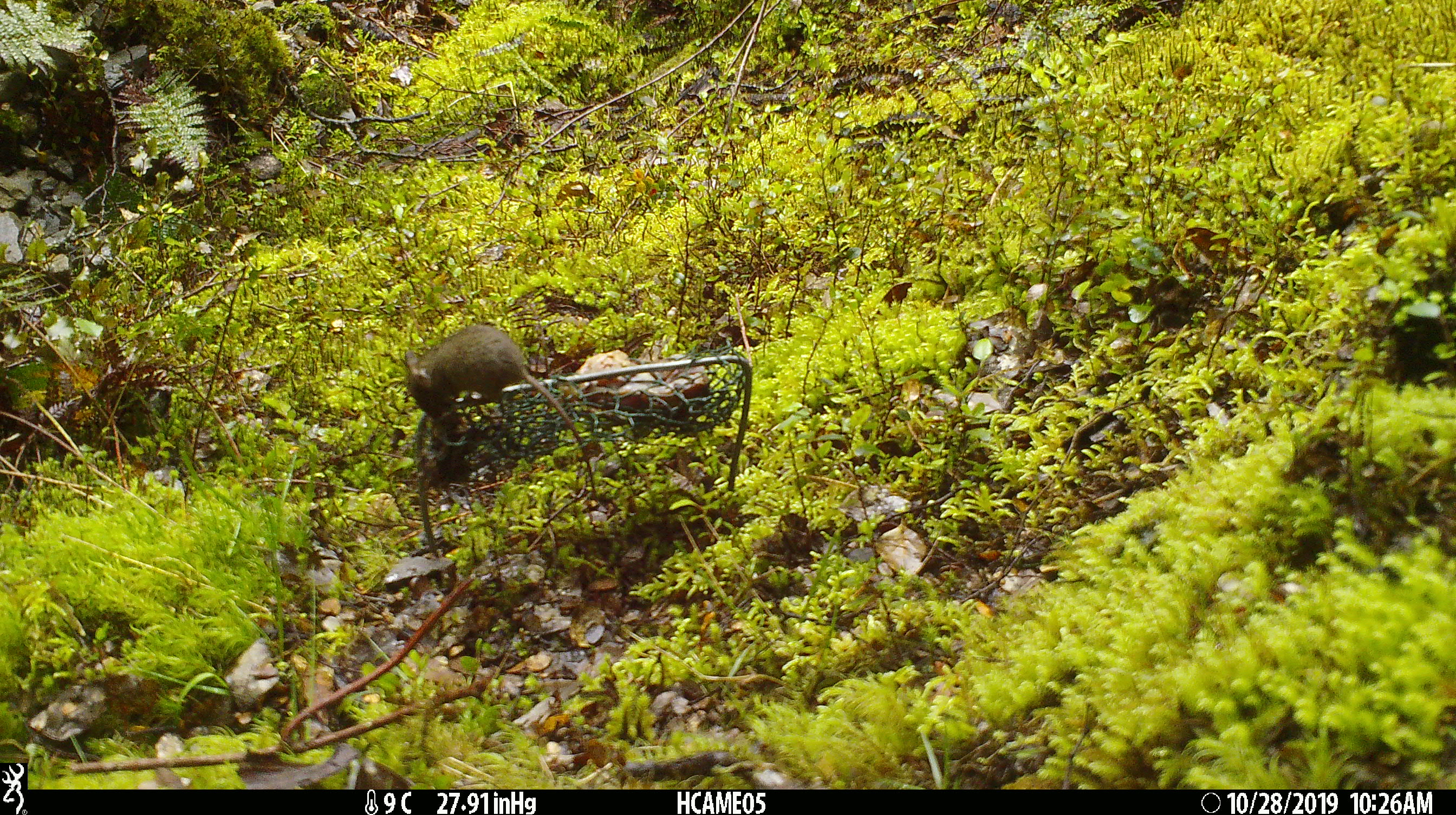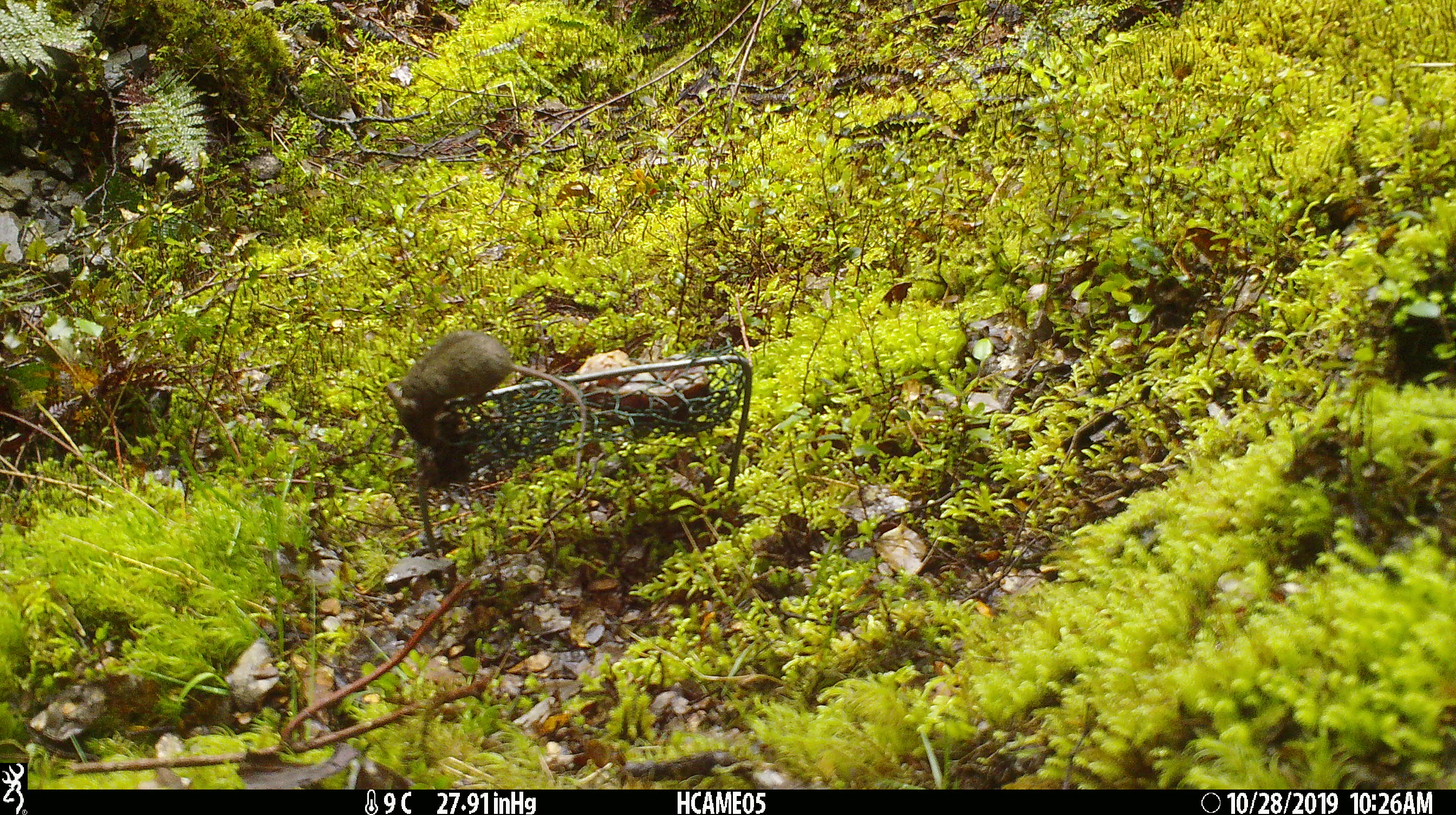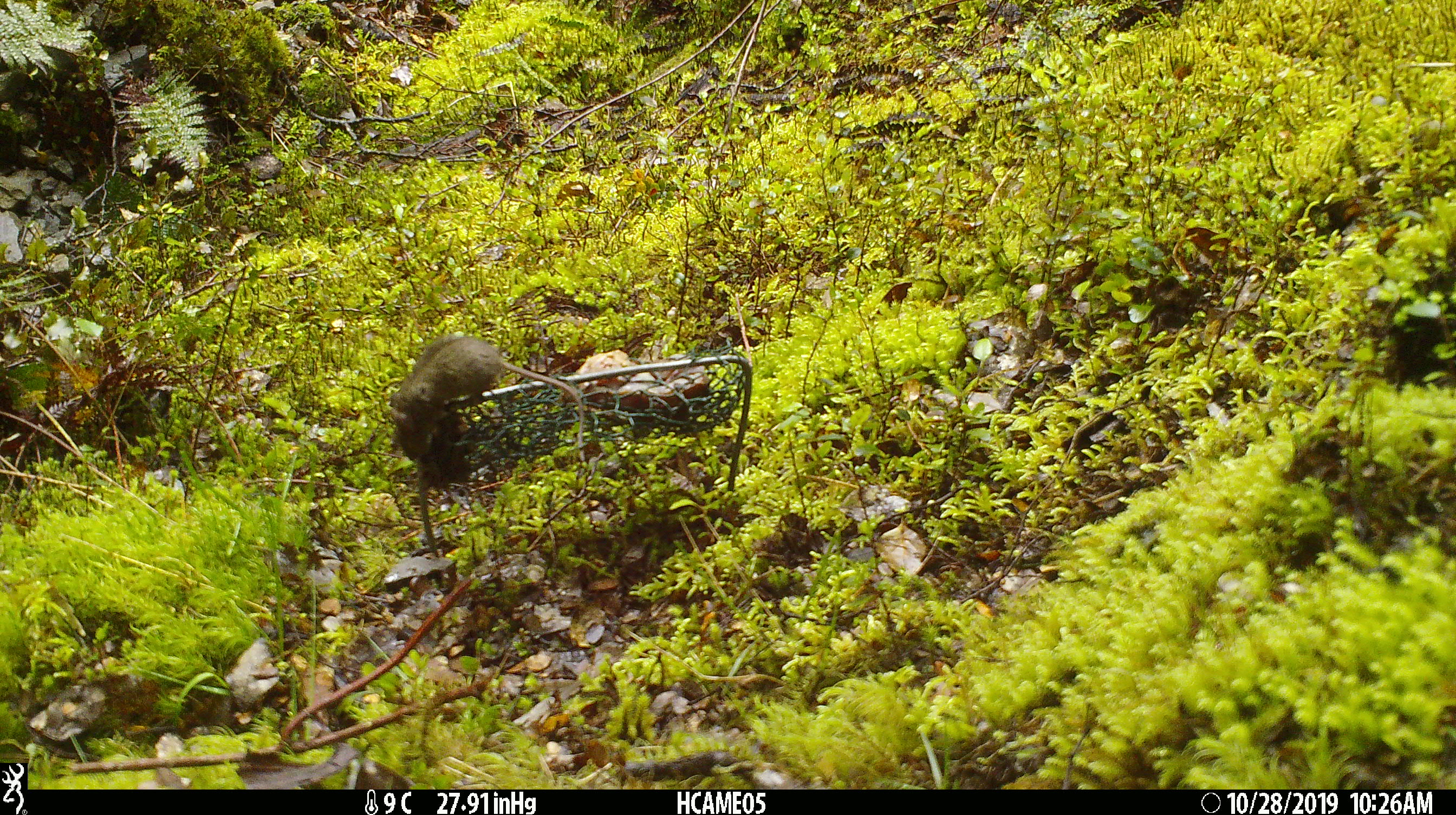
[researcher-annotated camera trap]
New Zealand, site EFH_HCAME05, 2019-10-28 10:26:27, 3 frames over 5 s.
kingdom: Animalia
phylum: Chordata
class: Mammalia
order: Rodentia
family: Muridae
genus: Mus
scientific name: Mus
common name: mouse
Mouse (Mus).